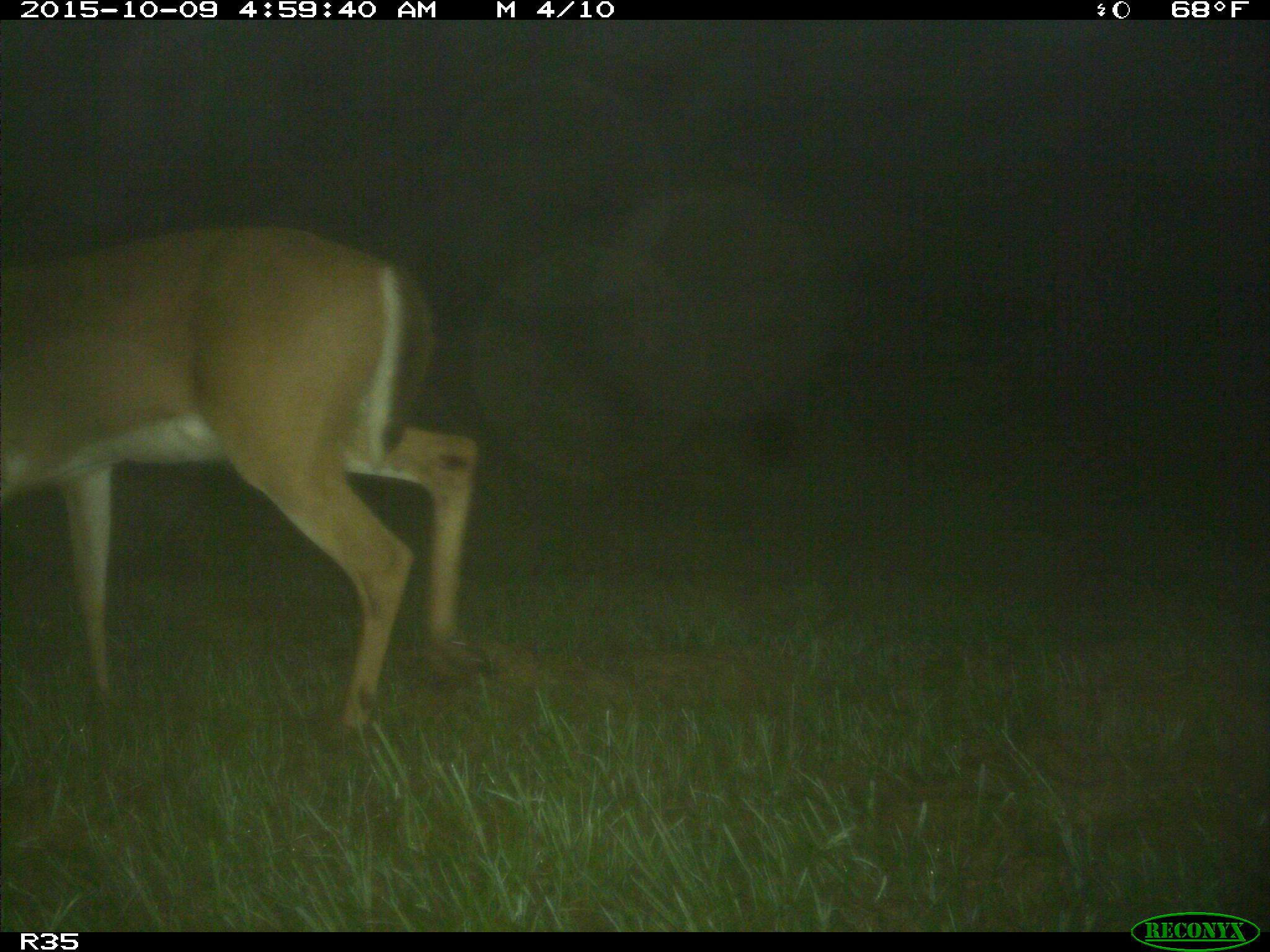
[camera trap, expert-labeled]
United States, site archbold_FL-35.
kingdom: Animalia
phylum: Chordata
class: Mammalia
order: Artiodactyla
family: Cervidae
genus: Odocoileus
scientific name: Odocoileus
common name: deer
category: unidentified deer